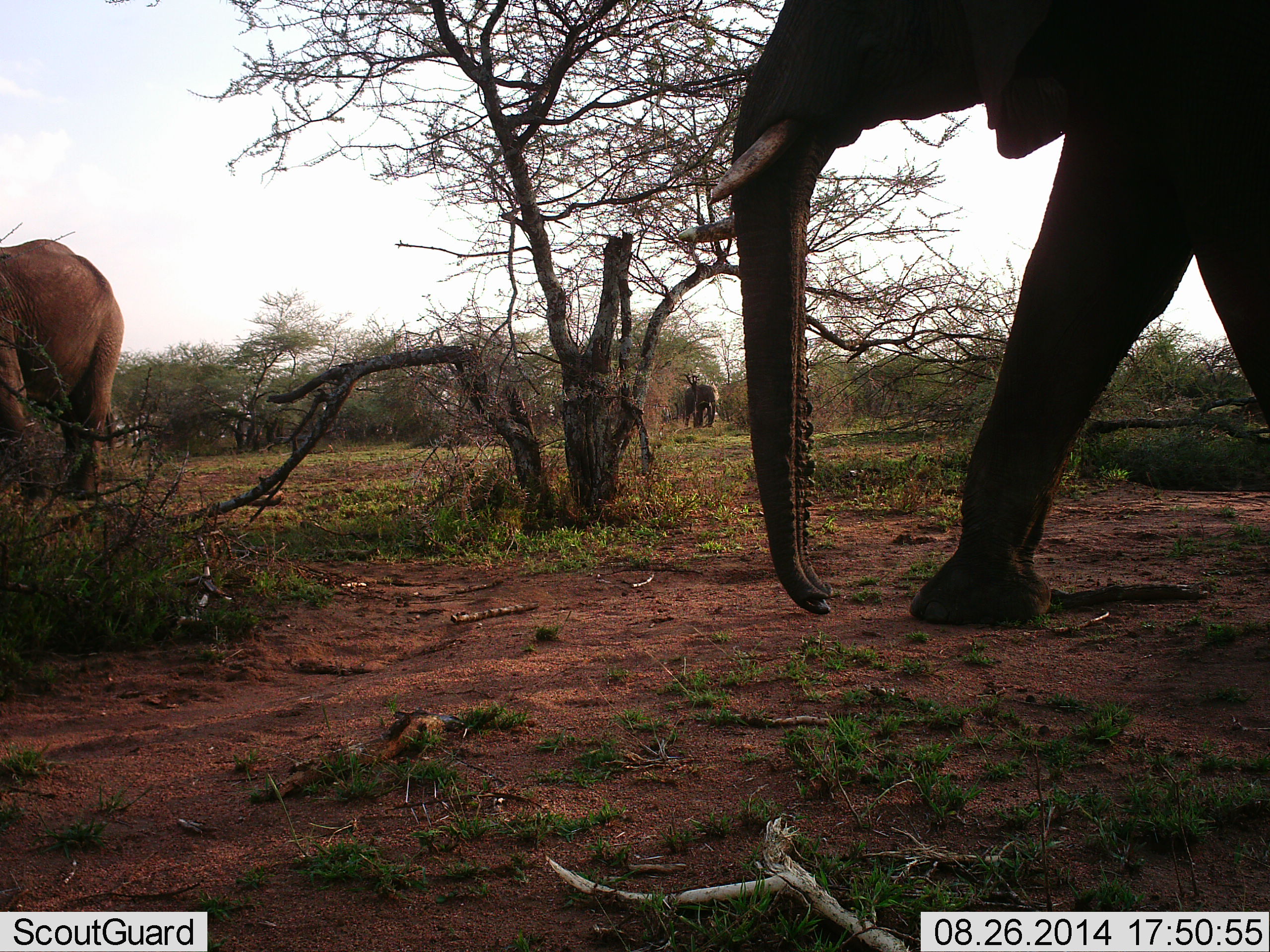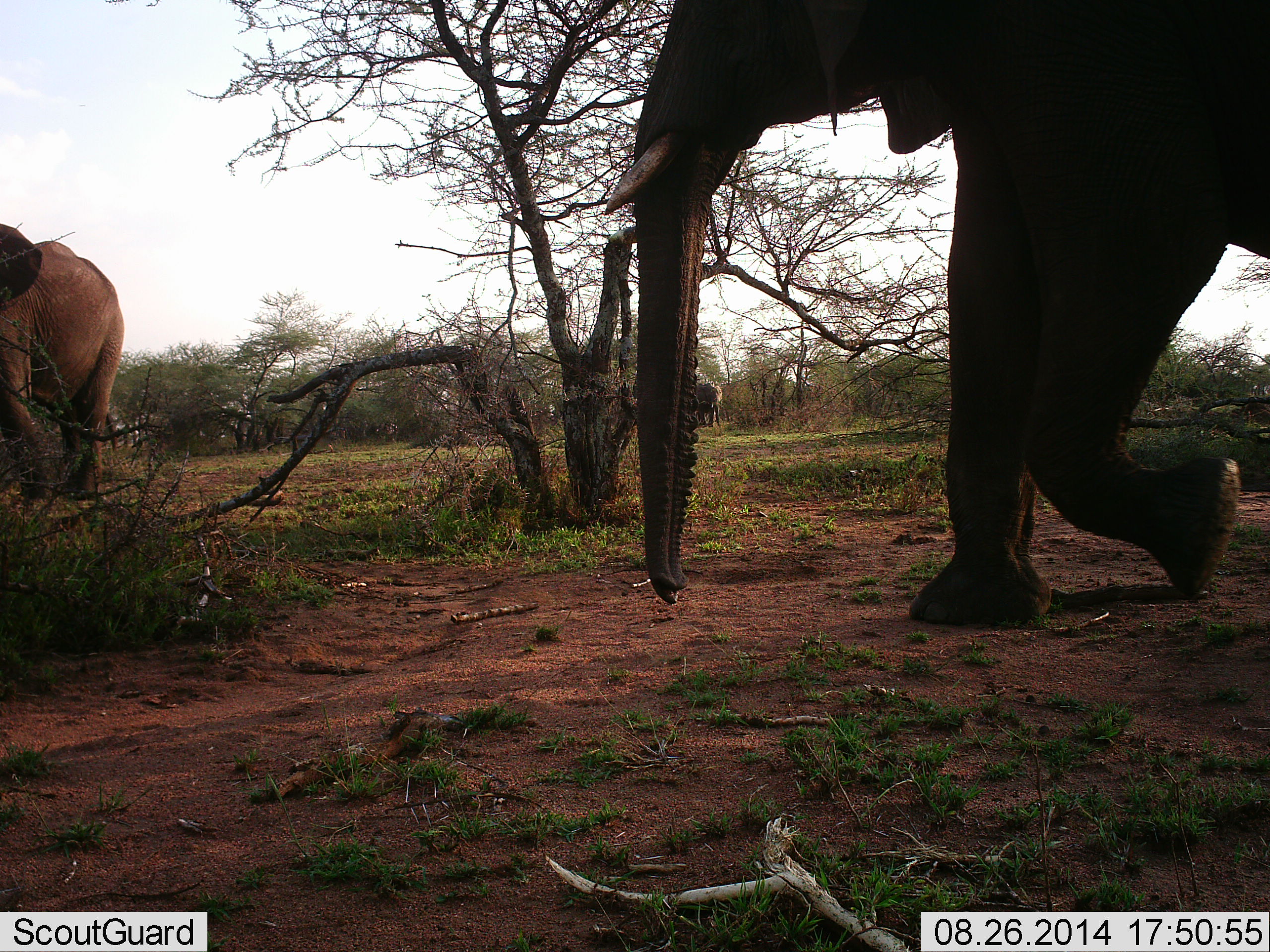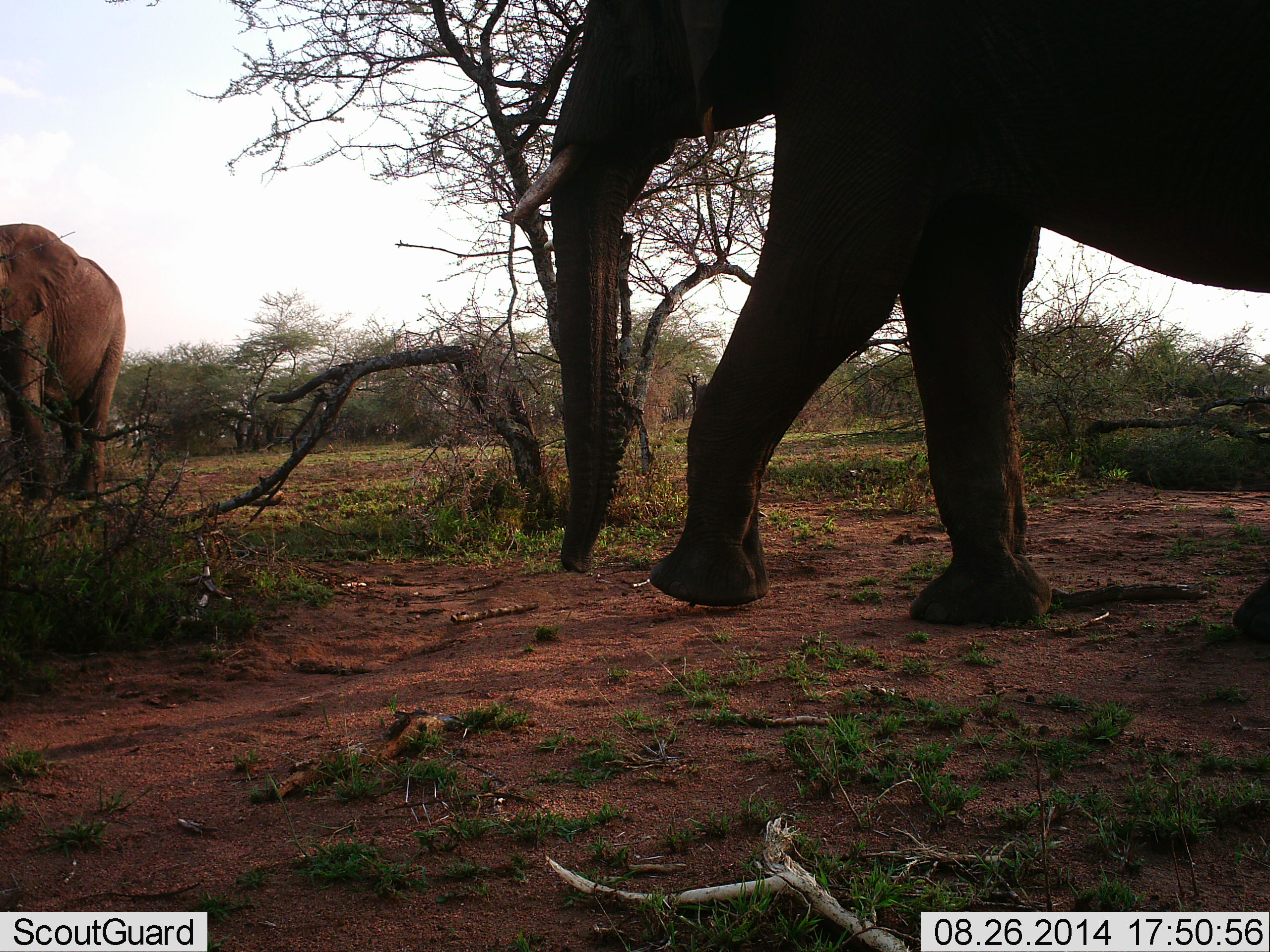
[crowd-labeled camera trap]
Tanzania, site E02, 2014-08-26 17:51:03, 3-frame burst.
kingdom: Animalia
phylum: Chordata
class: Mammalia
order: Proboscidea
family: Elephantidae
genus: Loxodonta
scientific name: Loxodonta africana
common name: african bush elephant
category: elephant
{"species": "elephant (african bush elephant) (Loxodonta africana)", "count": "3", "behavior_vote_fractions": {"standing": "50%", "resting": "0%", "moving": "100%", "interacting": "0%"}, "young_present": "0%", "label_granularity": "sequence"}